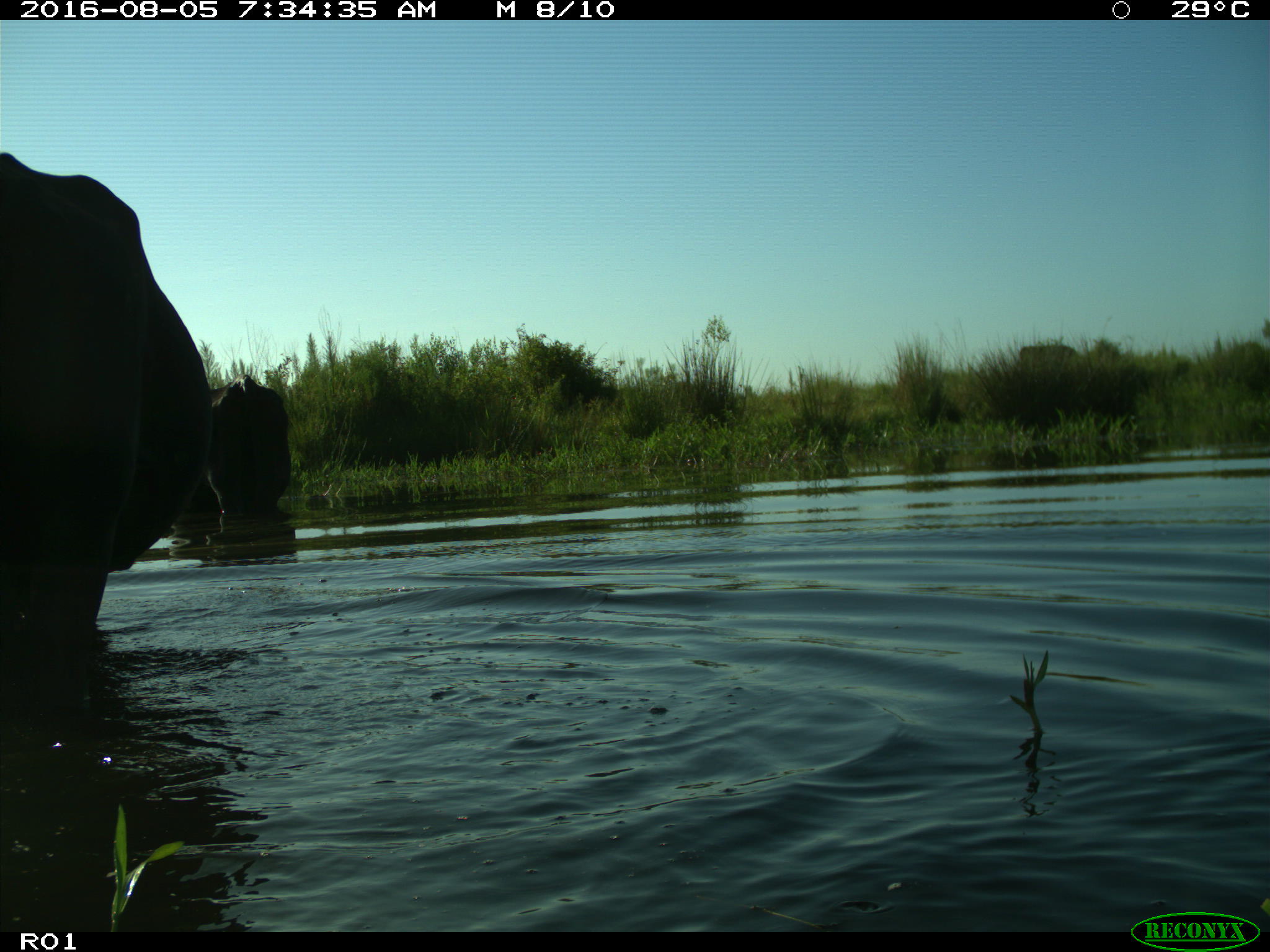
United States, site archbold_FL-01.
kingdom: Animalia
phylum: Chordata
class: Mammalia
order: Artiodactyla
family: Bovidae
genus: Bos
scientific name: Bos taurus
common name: domestic cow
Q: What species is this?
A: Bos taurus (domestic cow).